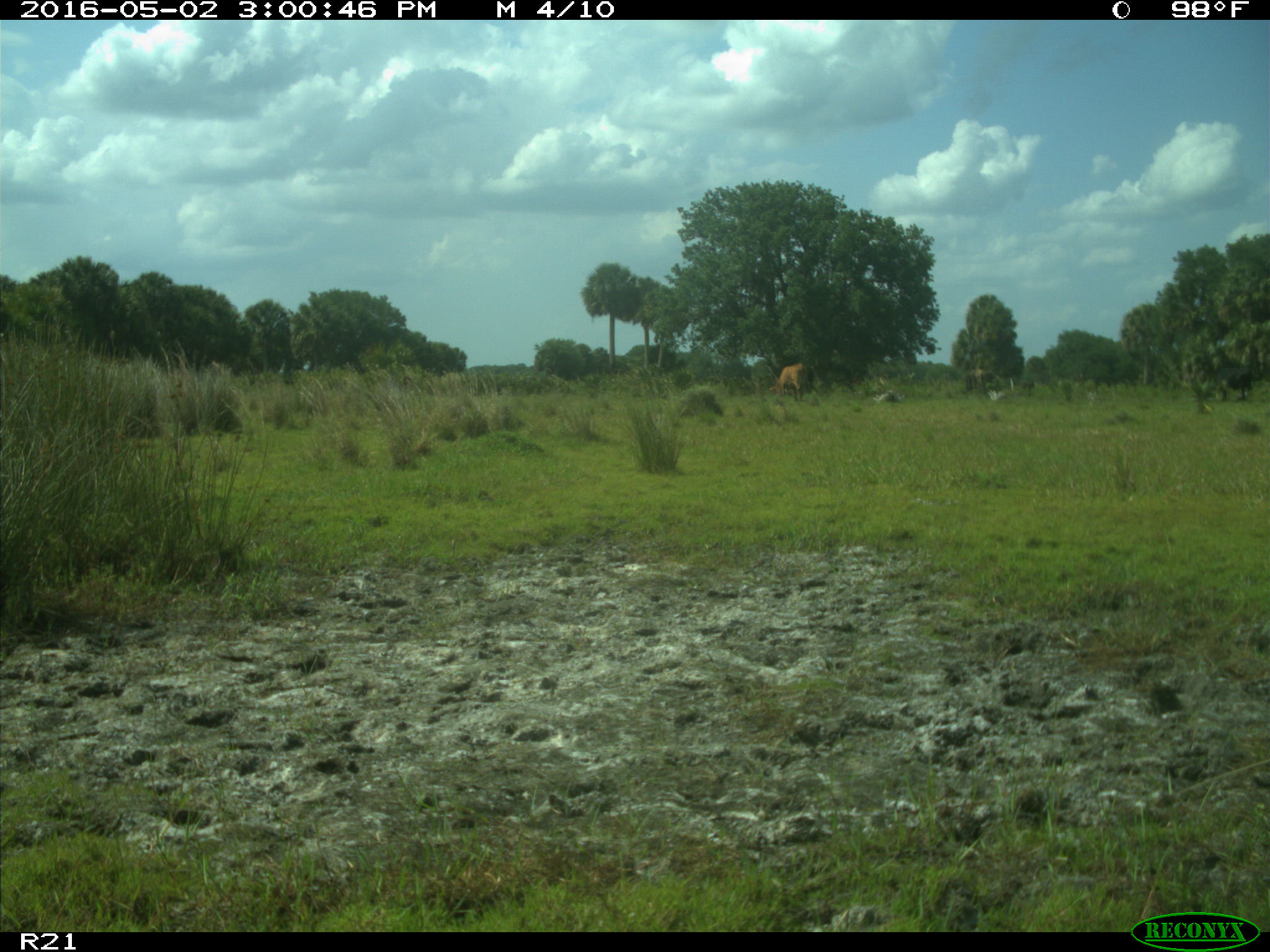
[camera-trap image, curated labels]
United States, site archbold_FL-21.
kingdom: Animalia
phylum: Chordata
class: Mammalia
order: Artiodactyla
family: Bovidae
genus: Bos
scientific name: Bos taurus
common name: domestic cow